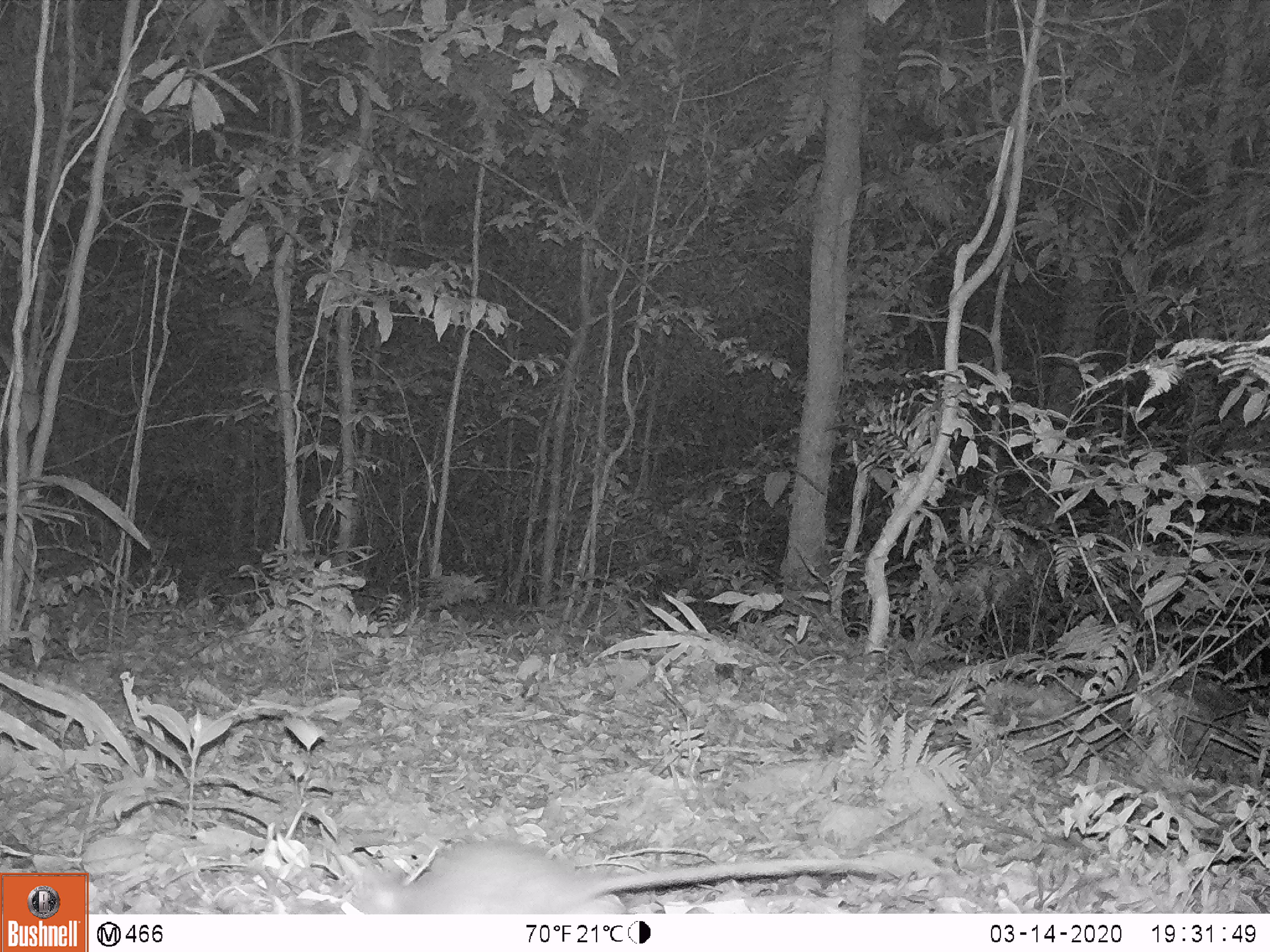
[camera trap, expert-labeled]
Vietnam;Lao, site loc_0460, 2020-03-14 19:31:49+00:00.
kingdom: Animalia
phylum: Chordata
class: Mammalia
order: Rodentia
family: Muridae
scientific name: Muridae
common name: old-world mice and rats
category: unidentified murid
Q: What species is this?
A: Unidentified murid (old-world mice and rats) (Muridae).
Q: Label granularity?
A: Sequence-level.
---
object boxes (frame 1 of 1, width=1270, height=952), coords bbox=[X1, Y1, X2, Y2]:
unidentified murid: bbox=[337, 838, 884, 914]